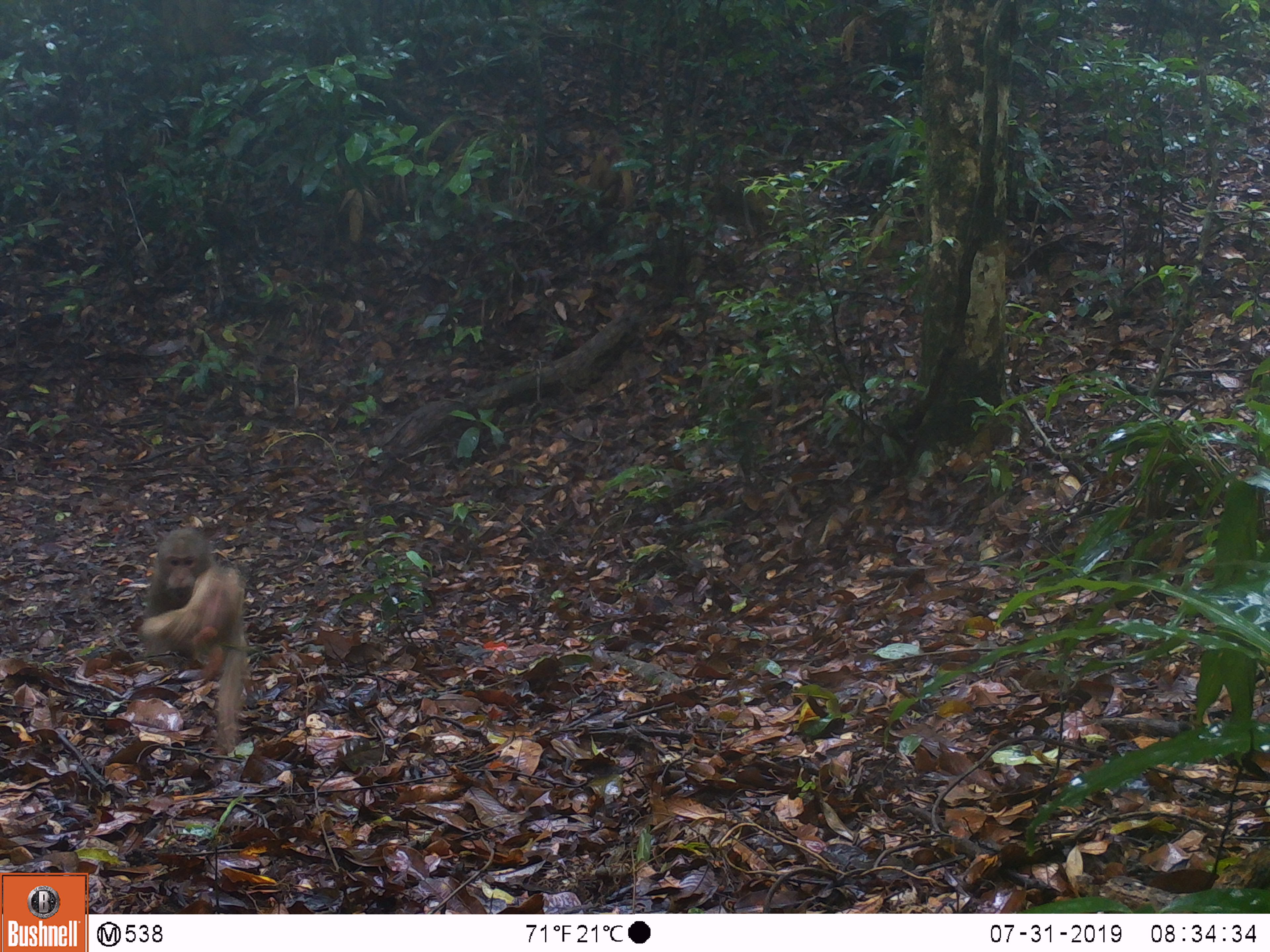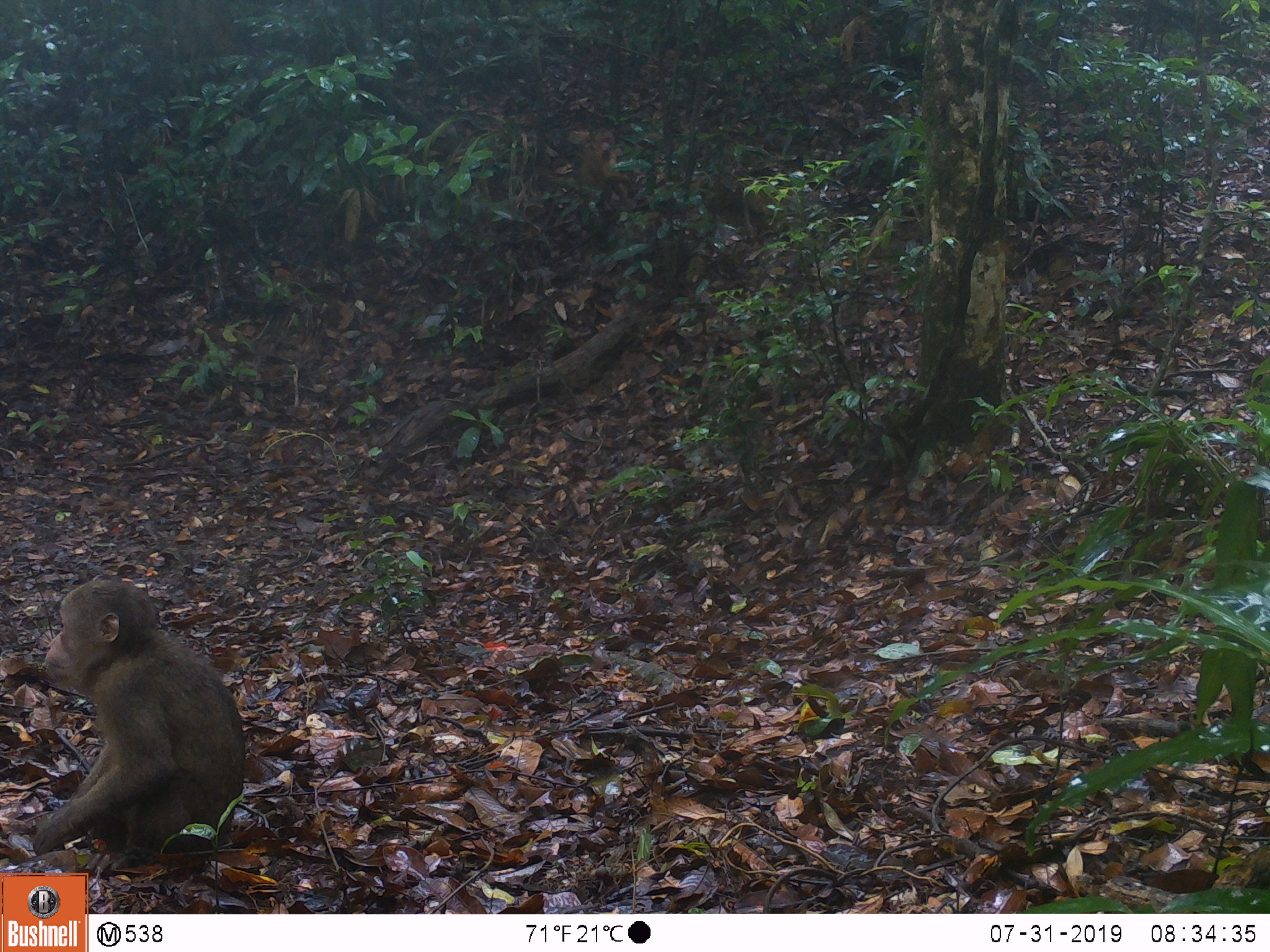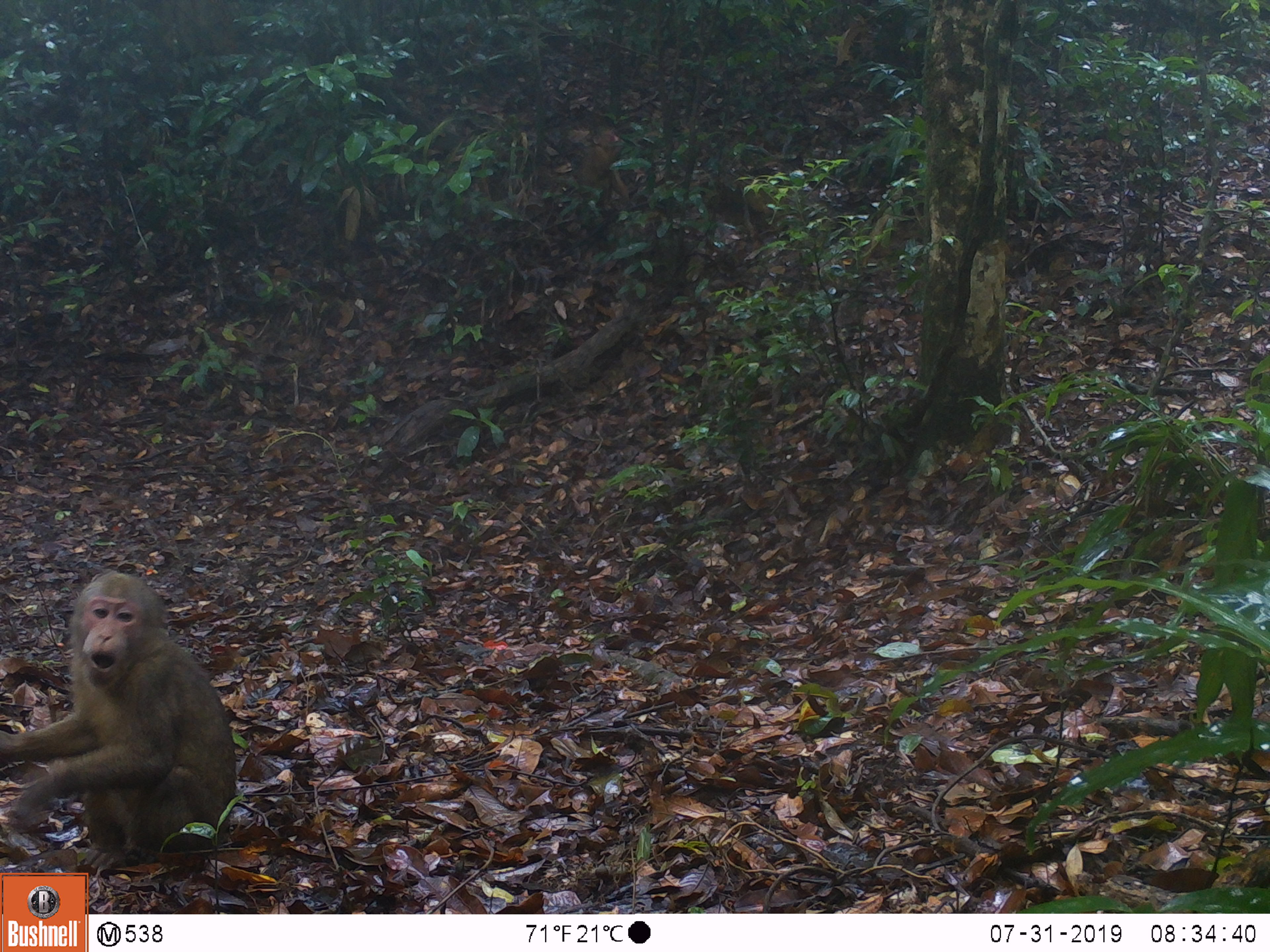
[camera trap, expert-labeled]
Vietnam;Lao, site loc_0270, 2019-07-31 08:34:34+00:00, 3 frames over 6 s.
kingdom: Animalia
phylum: Chordata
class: Mammalia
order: Primates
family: Cercopithecidae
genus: Macaca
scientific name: Macaca arctoides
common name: stump-tailed macaque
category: stump tailed macaque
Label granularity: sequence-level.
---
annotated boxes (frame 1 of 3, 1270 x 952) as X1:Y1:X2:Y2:
stump tailed macaque: 138:527:249:752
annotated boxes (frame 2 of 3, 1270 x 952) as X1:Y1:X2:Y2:
stump tailed macaque: 33:574:245:862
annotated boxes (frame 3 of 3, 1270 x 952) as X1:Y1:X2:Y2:
stump tailed macaque: 0:568:236:871